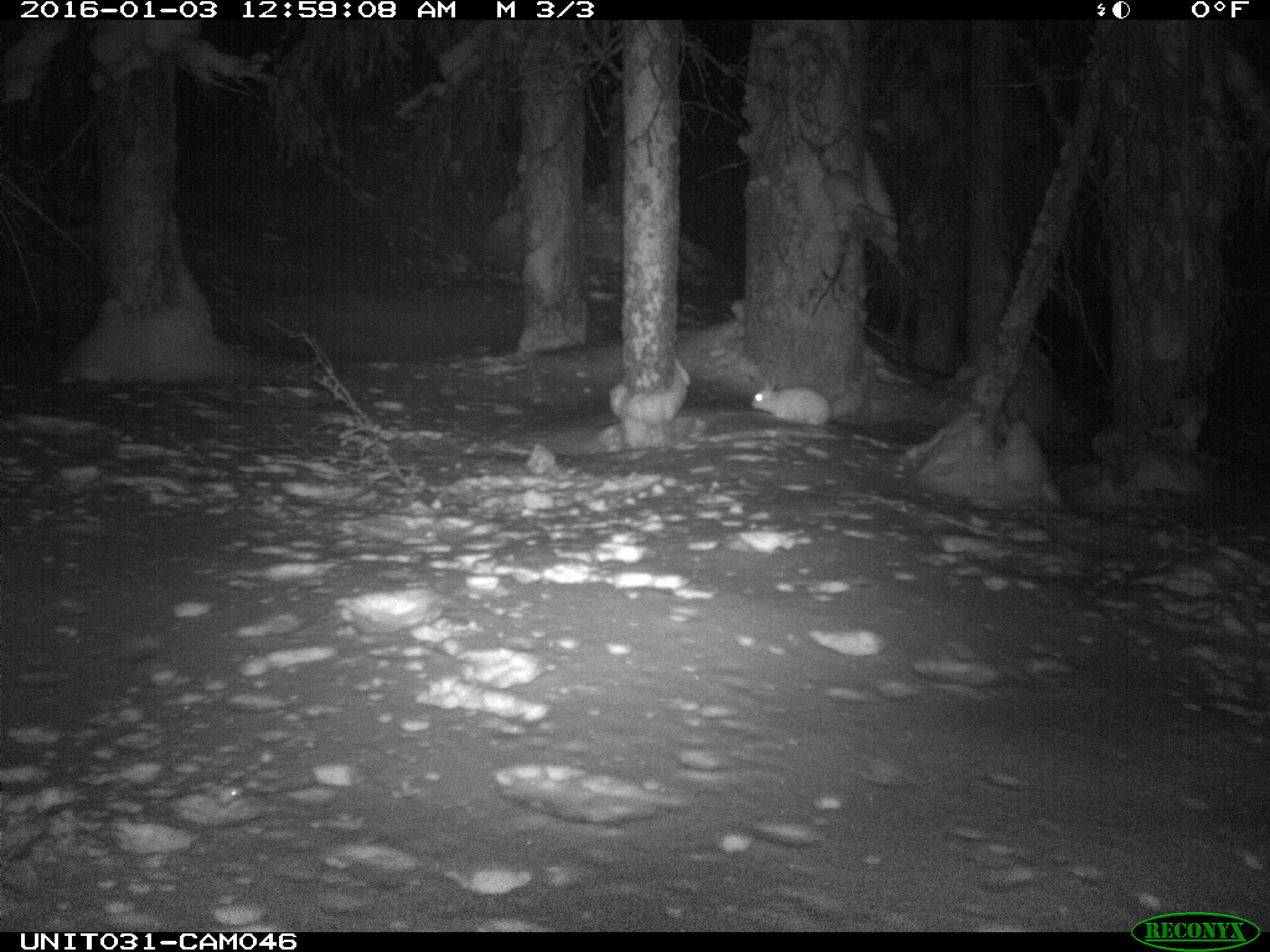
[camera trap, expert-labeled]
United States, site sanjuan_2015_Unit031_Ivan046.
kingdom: Animalia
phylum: Chordata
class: Mammalia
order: Lagomorpha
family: Leporidae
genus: Lepus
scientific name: Lepus americanus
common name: snowshoe hare